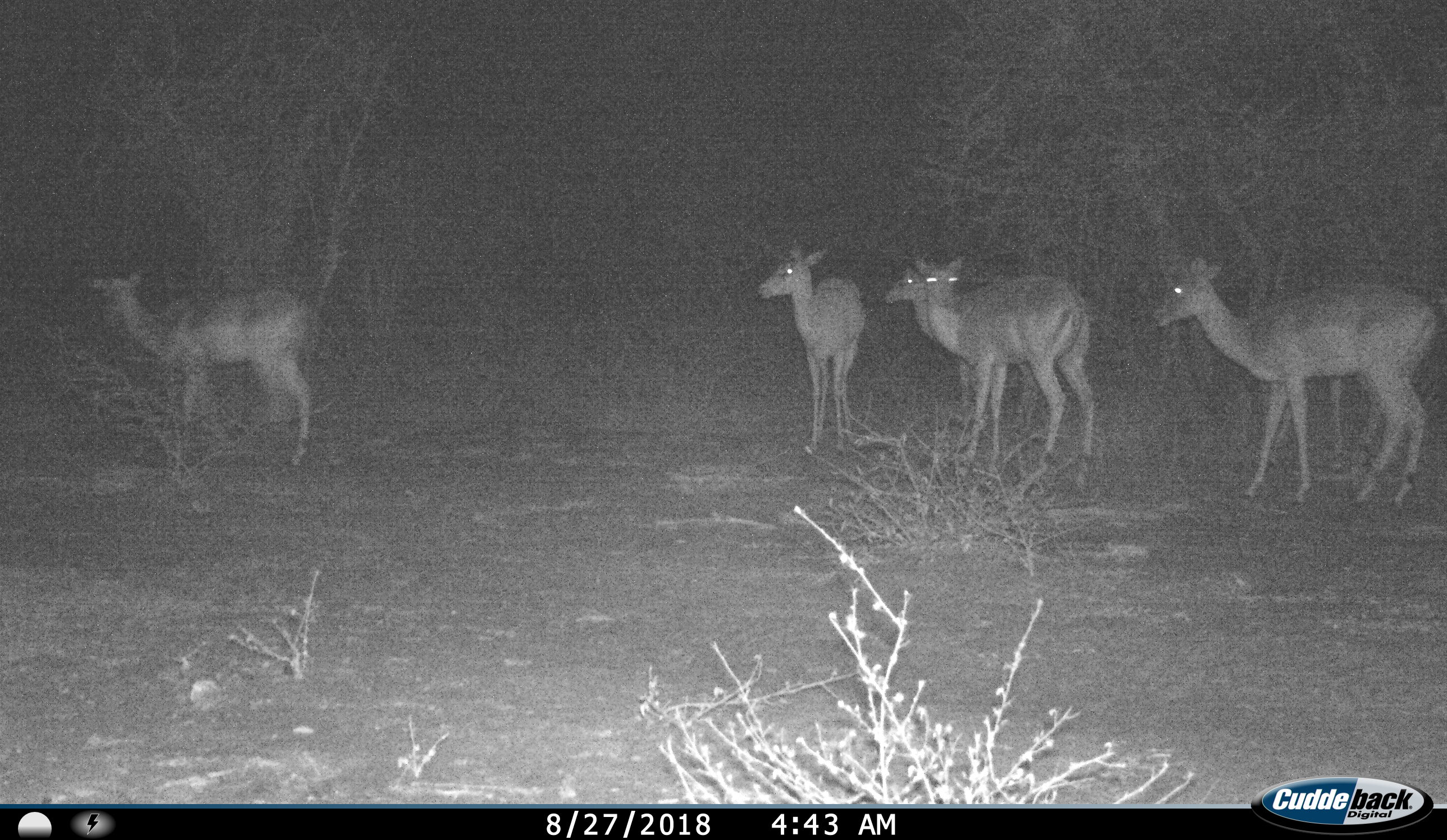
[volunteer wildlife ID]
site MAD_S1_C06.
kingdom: Animalia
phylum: Chordata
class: Mammalia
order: Artiodactyla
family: Bovidae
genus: Aepyceros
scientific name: Aepyceros melampus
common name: impala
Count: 5.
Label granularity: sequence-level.